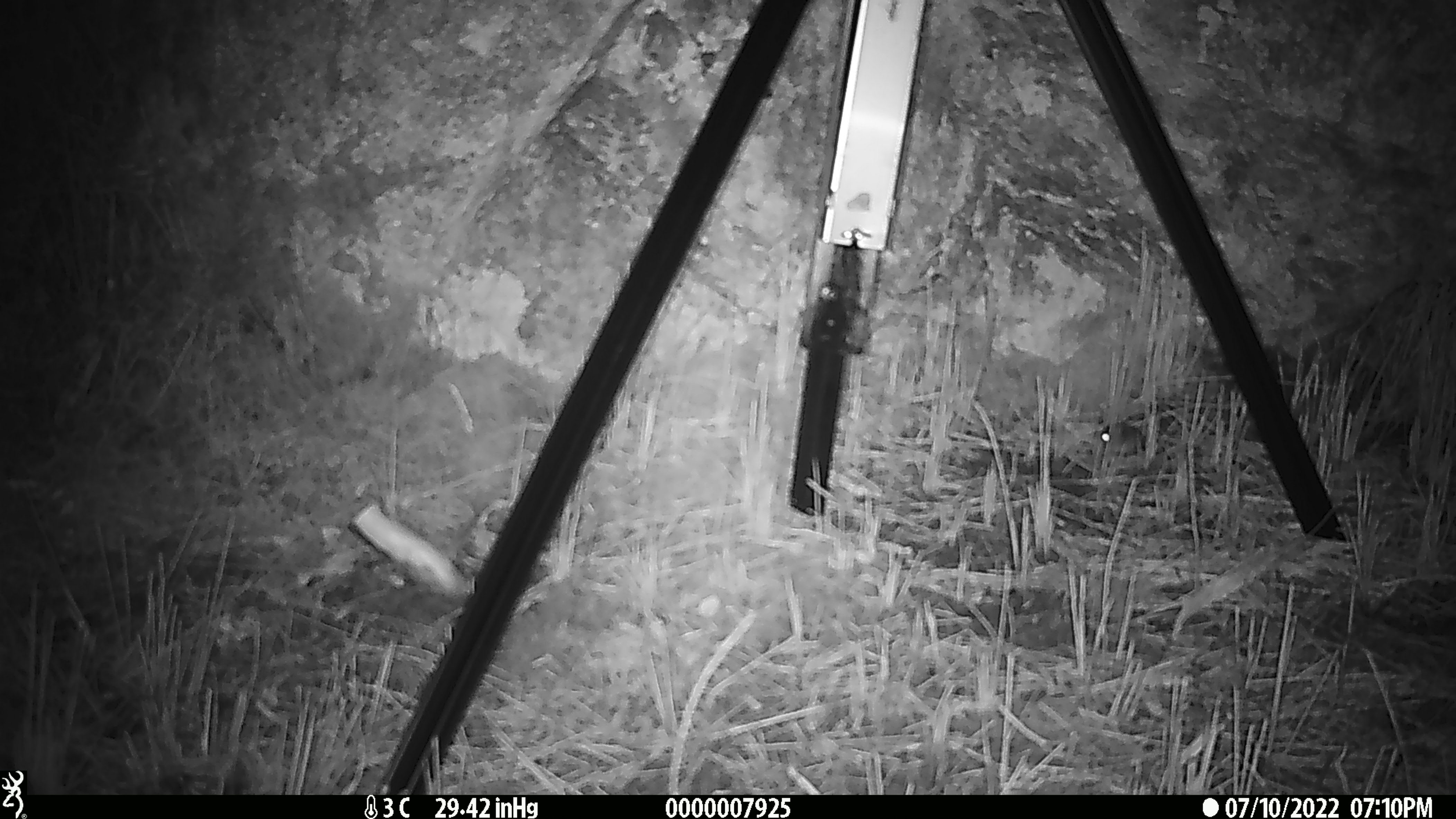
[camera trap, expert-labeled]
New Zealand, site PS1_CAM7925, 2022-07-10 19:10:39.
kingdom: Animalia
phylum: Chordata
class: Mammalia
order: Rodentia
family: Muridae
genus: Mus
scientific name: Mus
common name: mouse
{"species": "mouse (Mus)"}